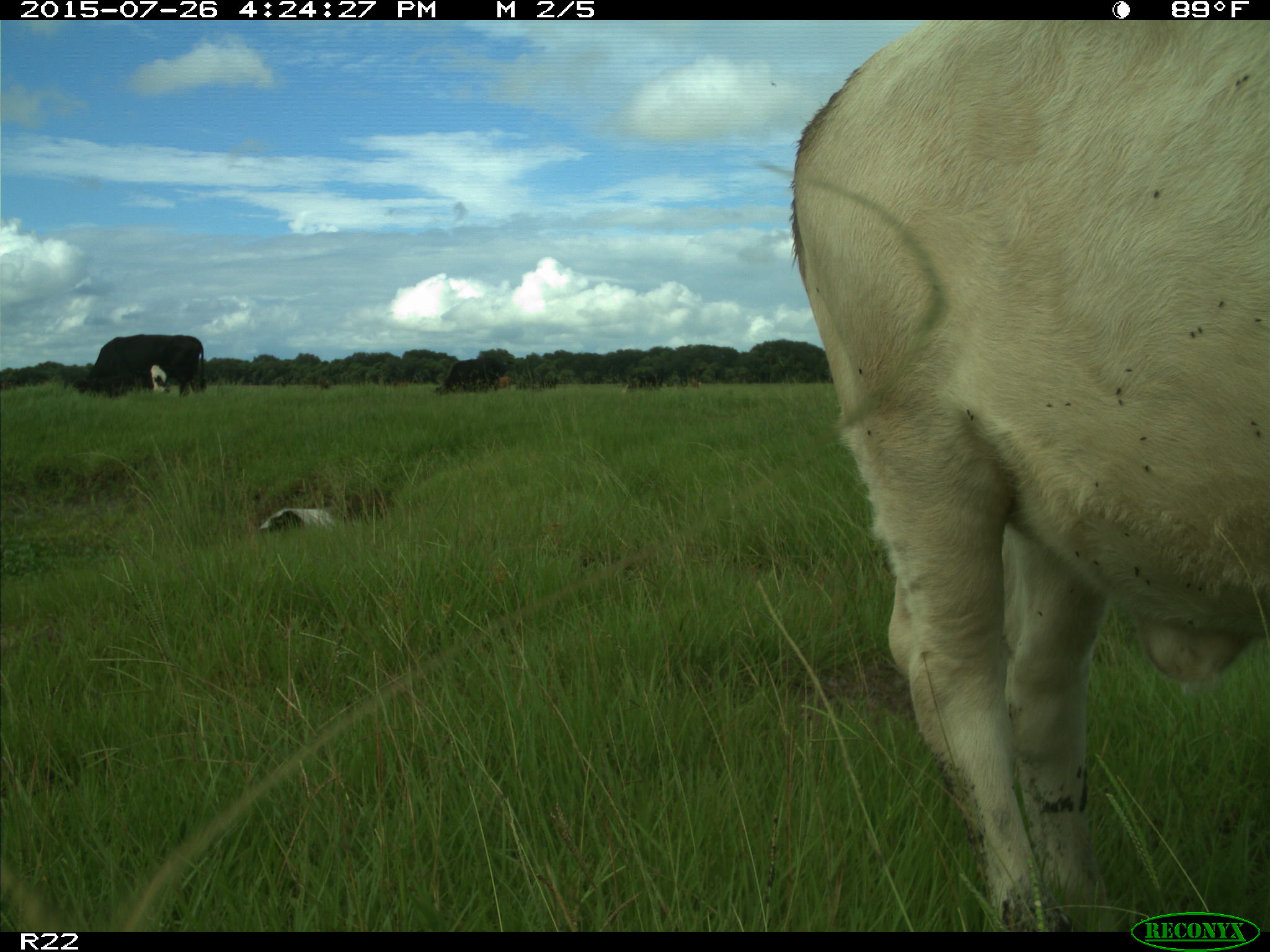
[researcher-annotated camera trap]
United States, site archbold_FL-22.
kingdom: Animalia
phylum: Chordata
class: Mammalia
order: Artiodactyla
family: Bovidae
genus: Bos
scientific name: Bos taurus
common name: domestic cow